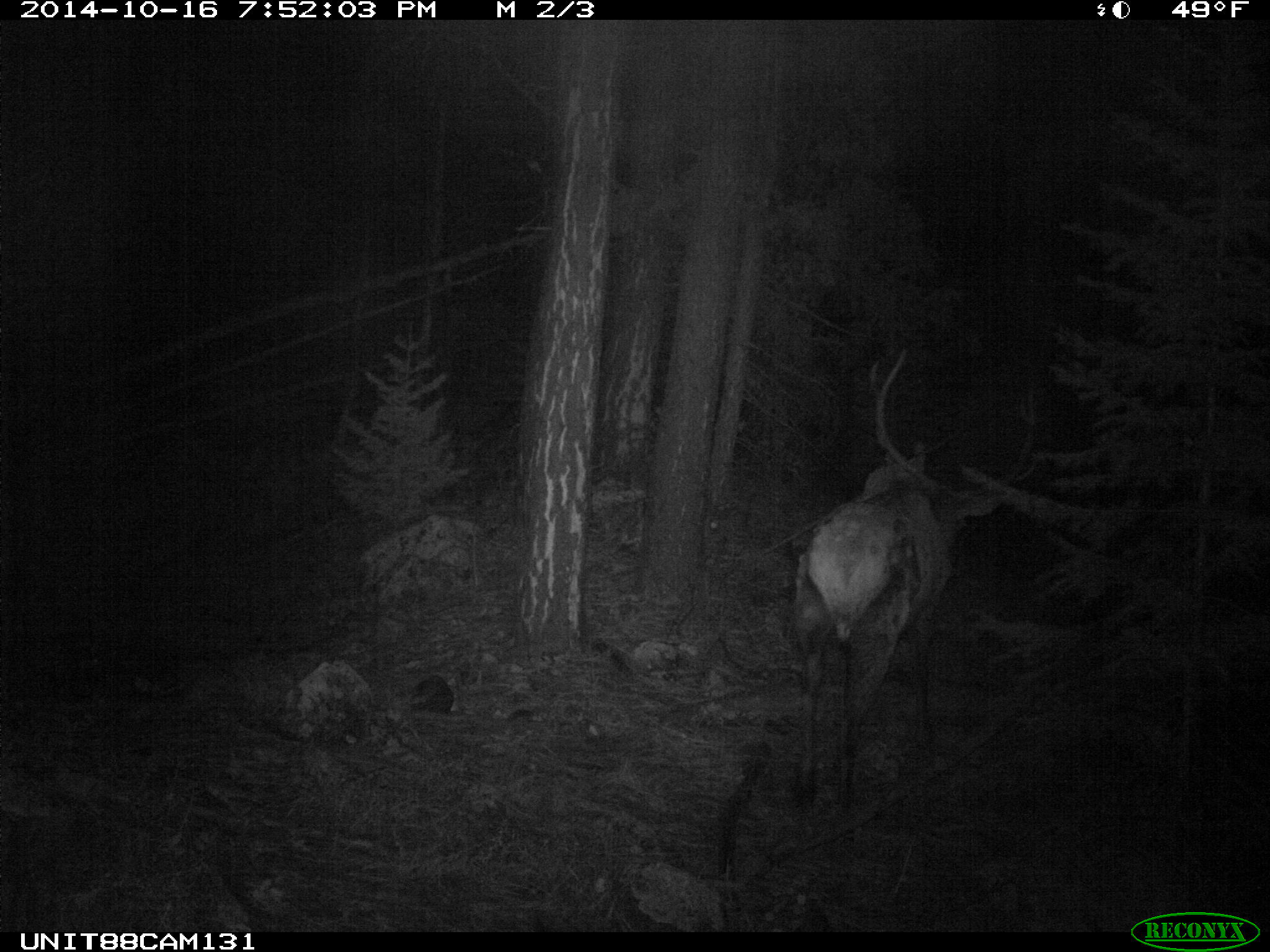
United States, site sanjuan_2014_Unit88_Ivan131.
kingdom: Animalia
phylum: Chordata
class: Mammalia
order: Artiodactyla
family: Cervidae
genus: Cervus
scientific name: Cervus elaphus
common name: red deer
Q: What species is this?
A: Cervus elaphus (red deer).